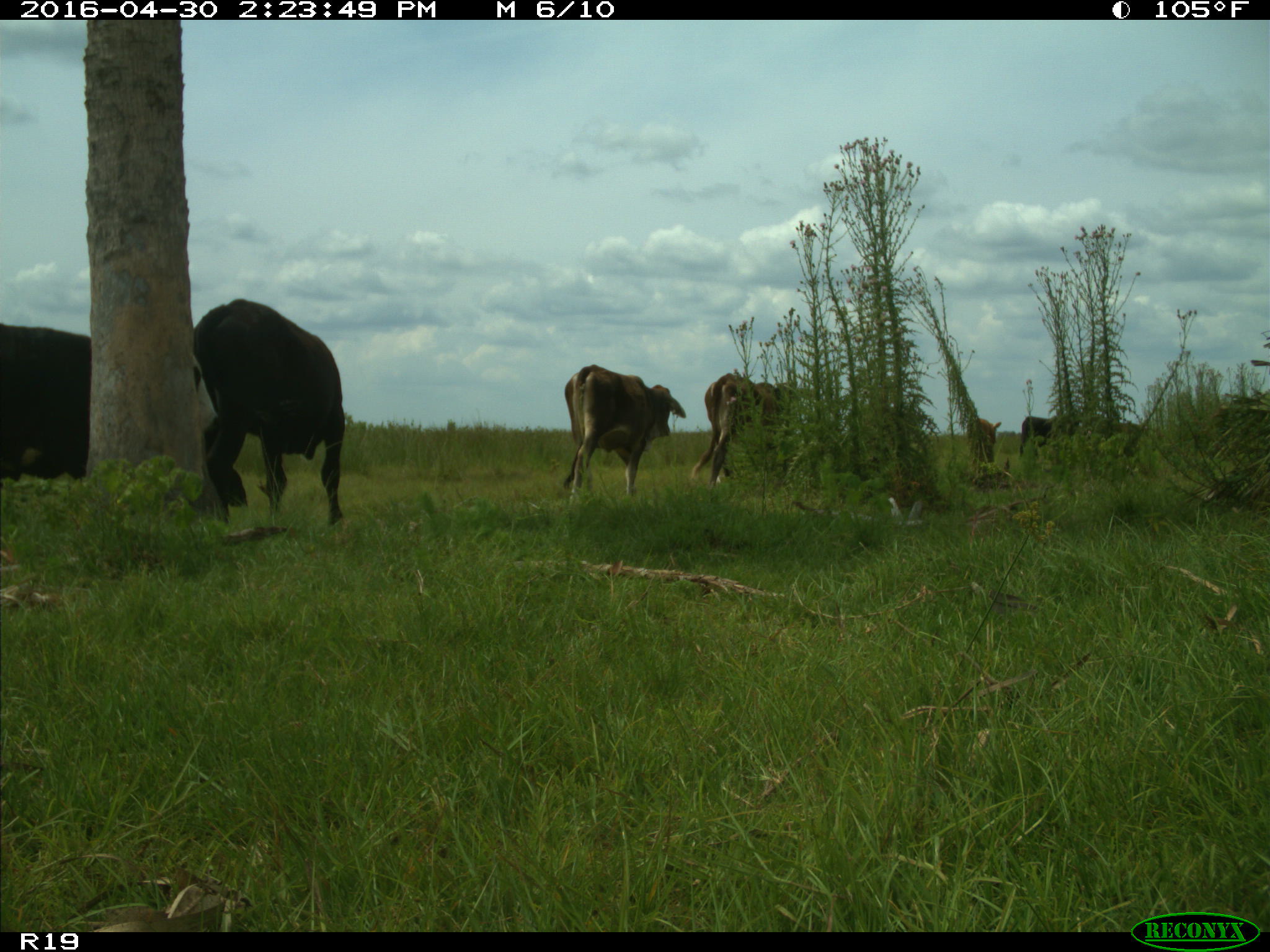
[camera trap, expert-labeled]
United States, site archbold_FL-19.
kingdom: Animalia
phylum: Chordata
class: Mammalia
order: Artiodactyla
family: Bovidae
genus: Bos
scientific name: Bos taurus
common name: domestic cow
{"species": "Bos taurus (domestic cow)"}